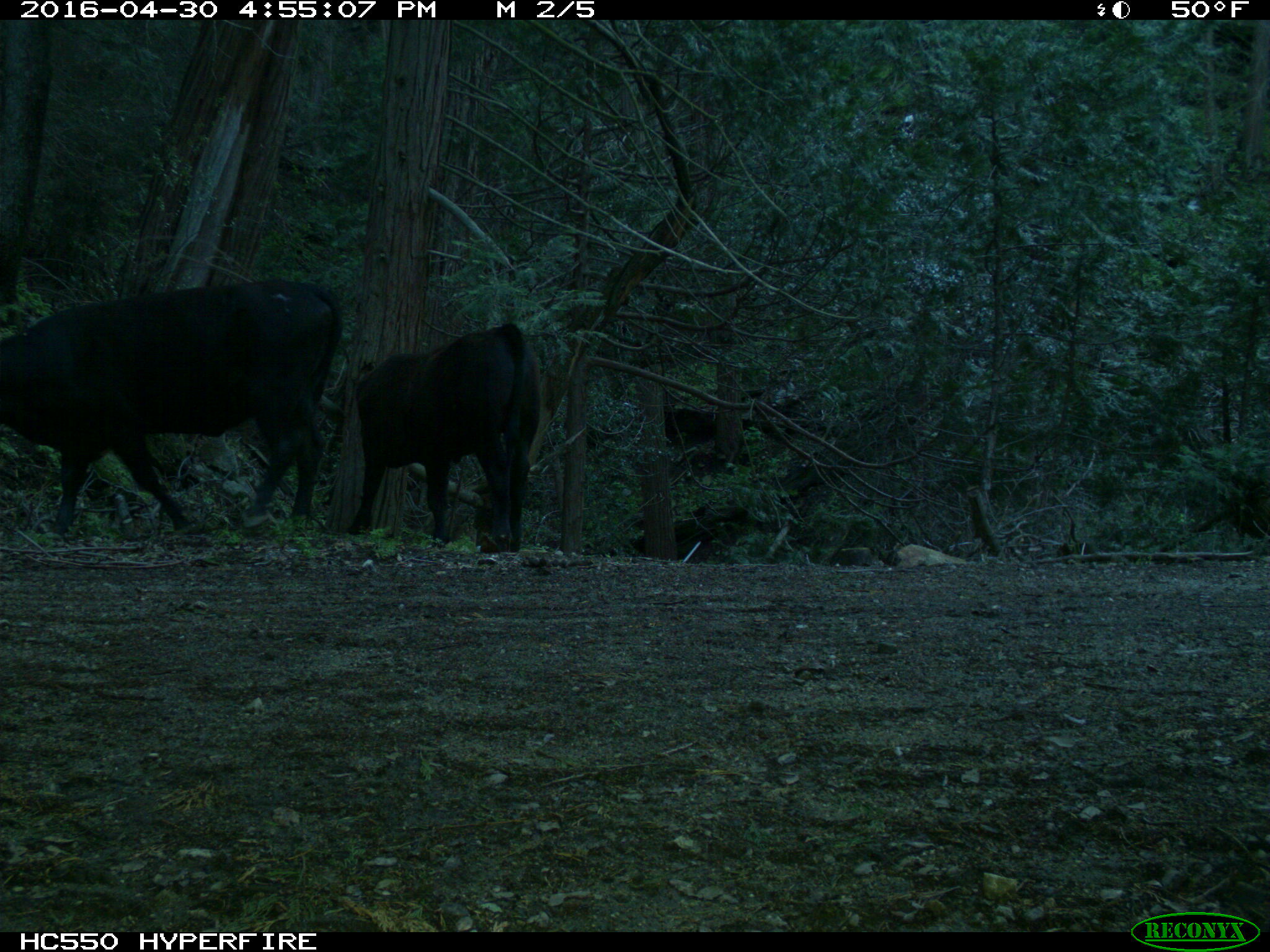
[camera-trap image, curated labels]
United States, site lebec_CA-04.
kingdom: Animalia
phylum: Chordata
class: Mammalia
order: Artiodactyla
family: Bovidae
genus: Bos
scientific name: Bos taurus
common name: domestic cow